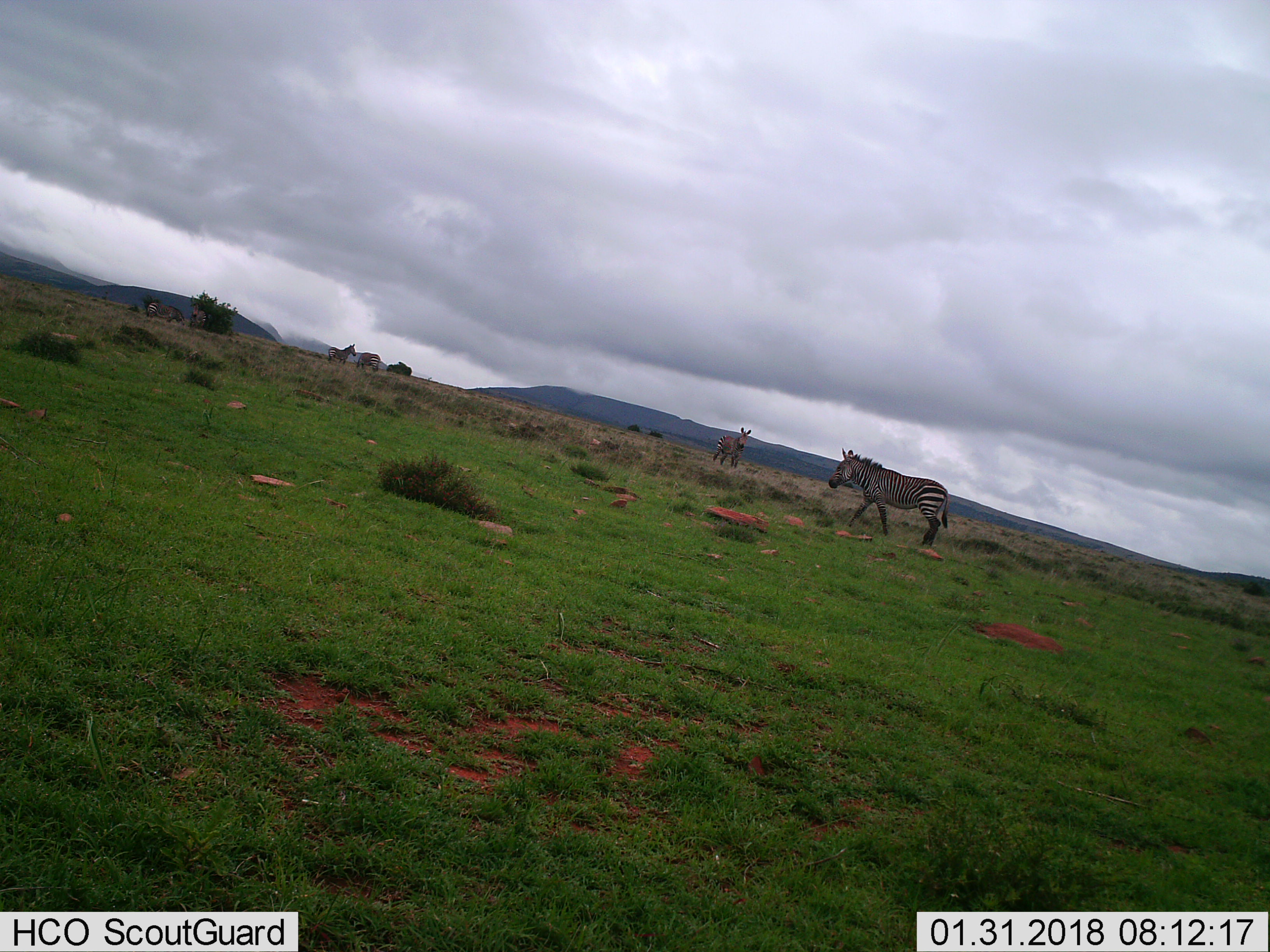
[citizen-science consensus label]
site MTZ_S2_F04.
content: unidentified animal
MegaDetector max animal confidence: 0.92